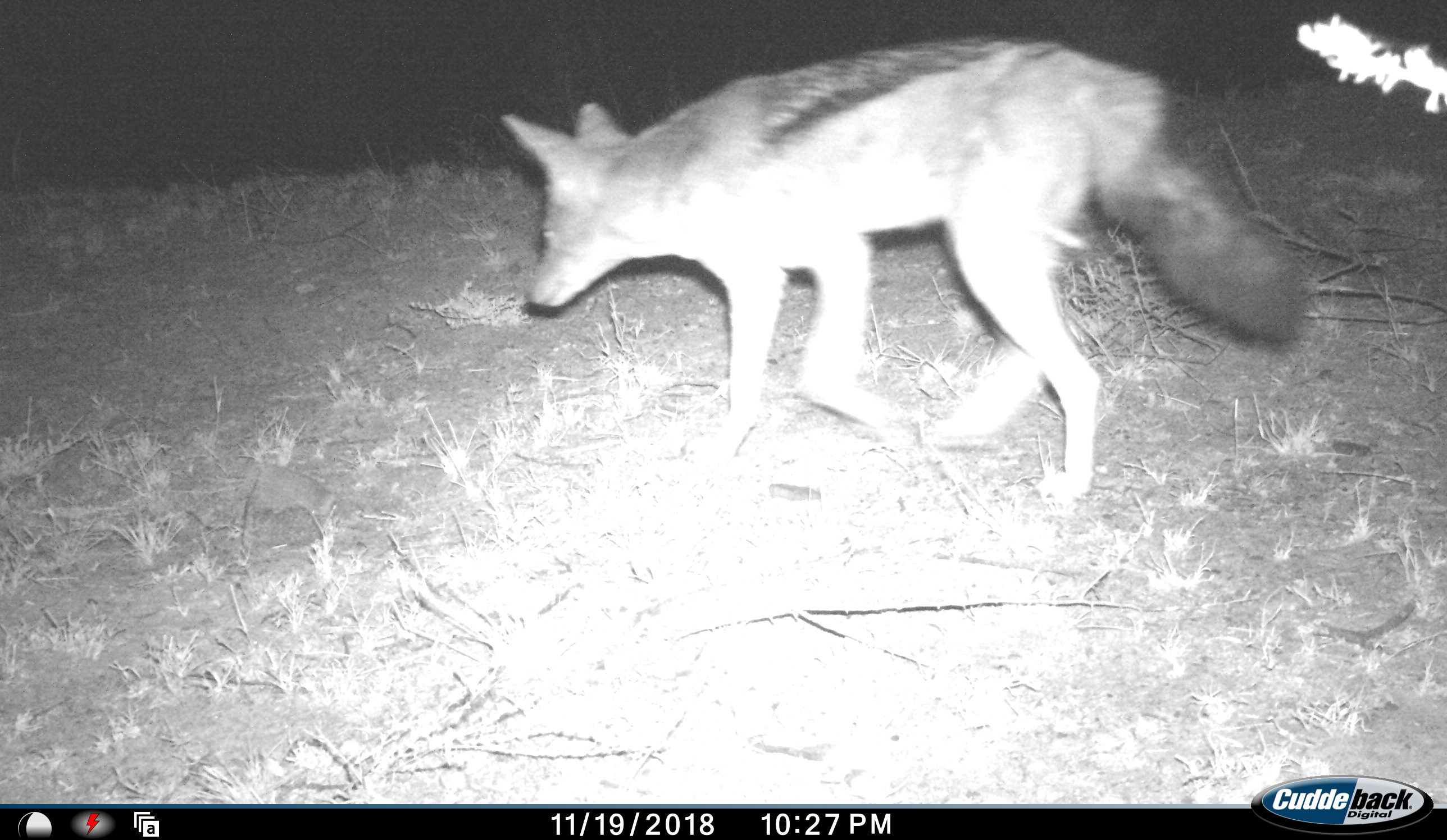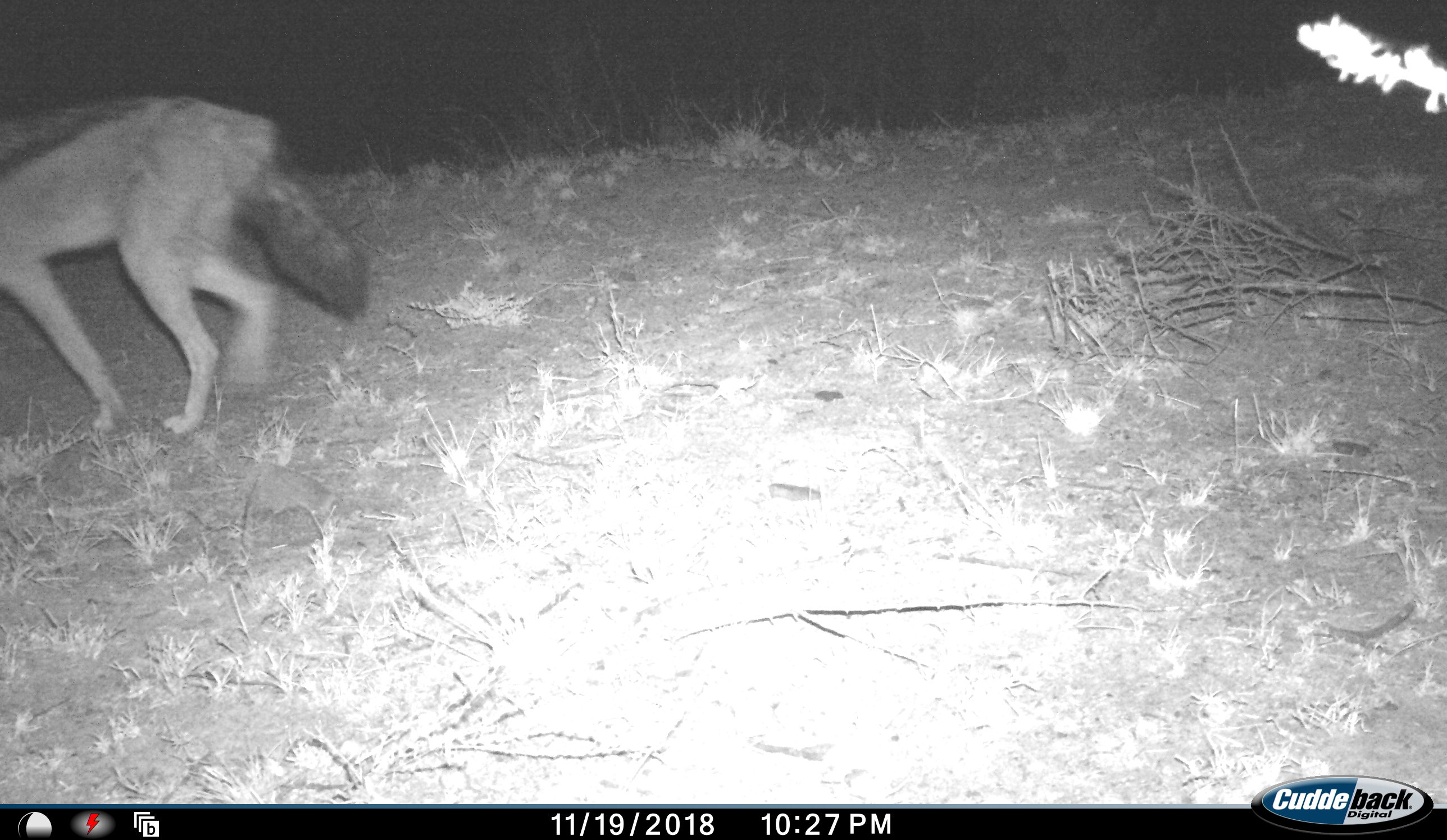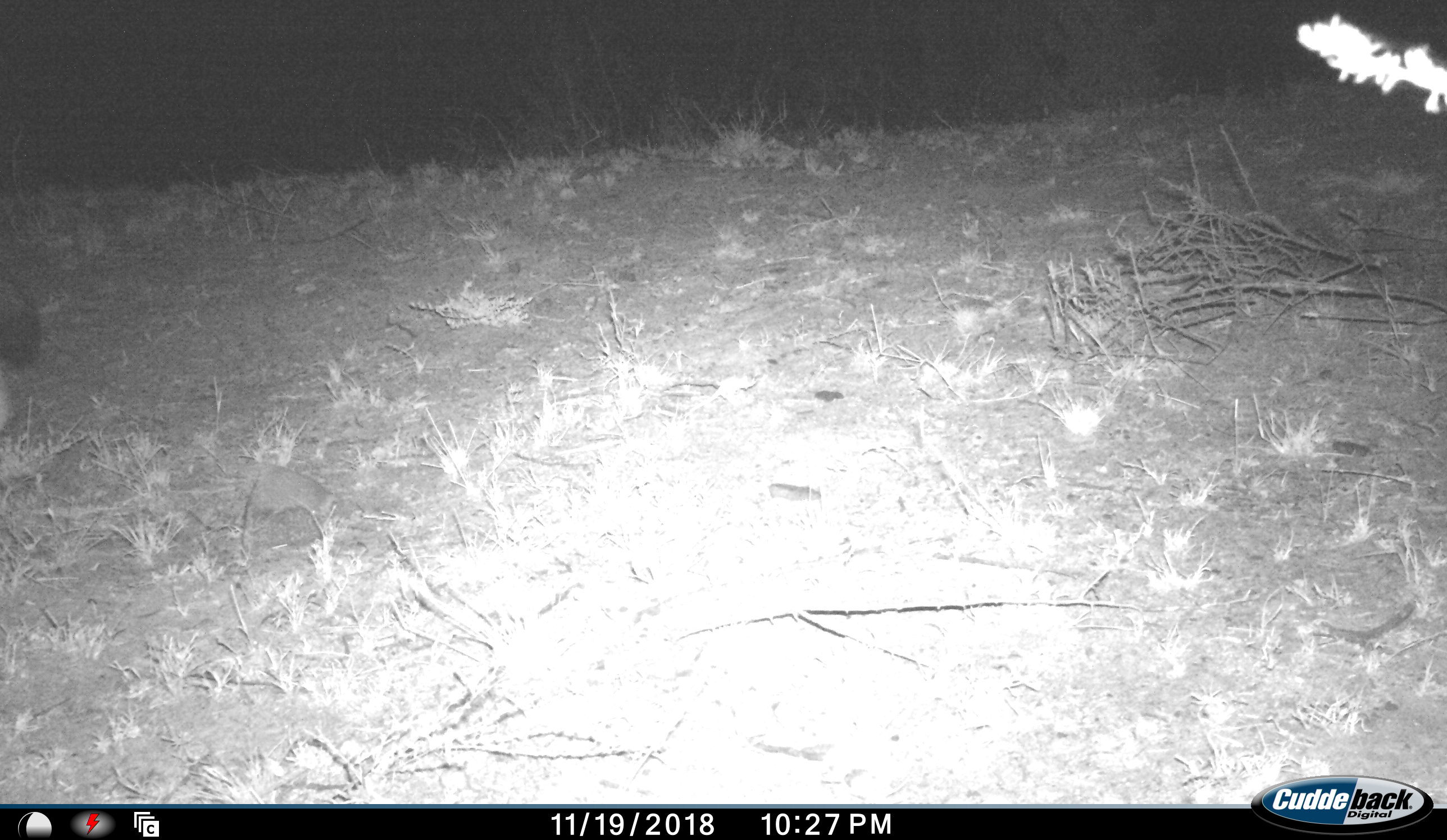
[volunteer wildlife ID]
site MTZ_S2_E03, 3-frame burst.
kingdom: Animalia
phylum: Chordata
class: Mammalia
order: Carnivora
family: Canidae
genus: Lupulella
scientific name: Lupulella mesomelas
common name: black-backed jackal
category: jackalblackbacked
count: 1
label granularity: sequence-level